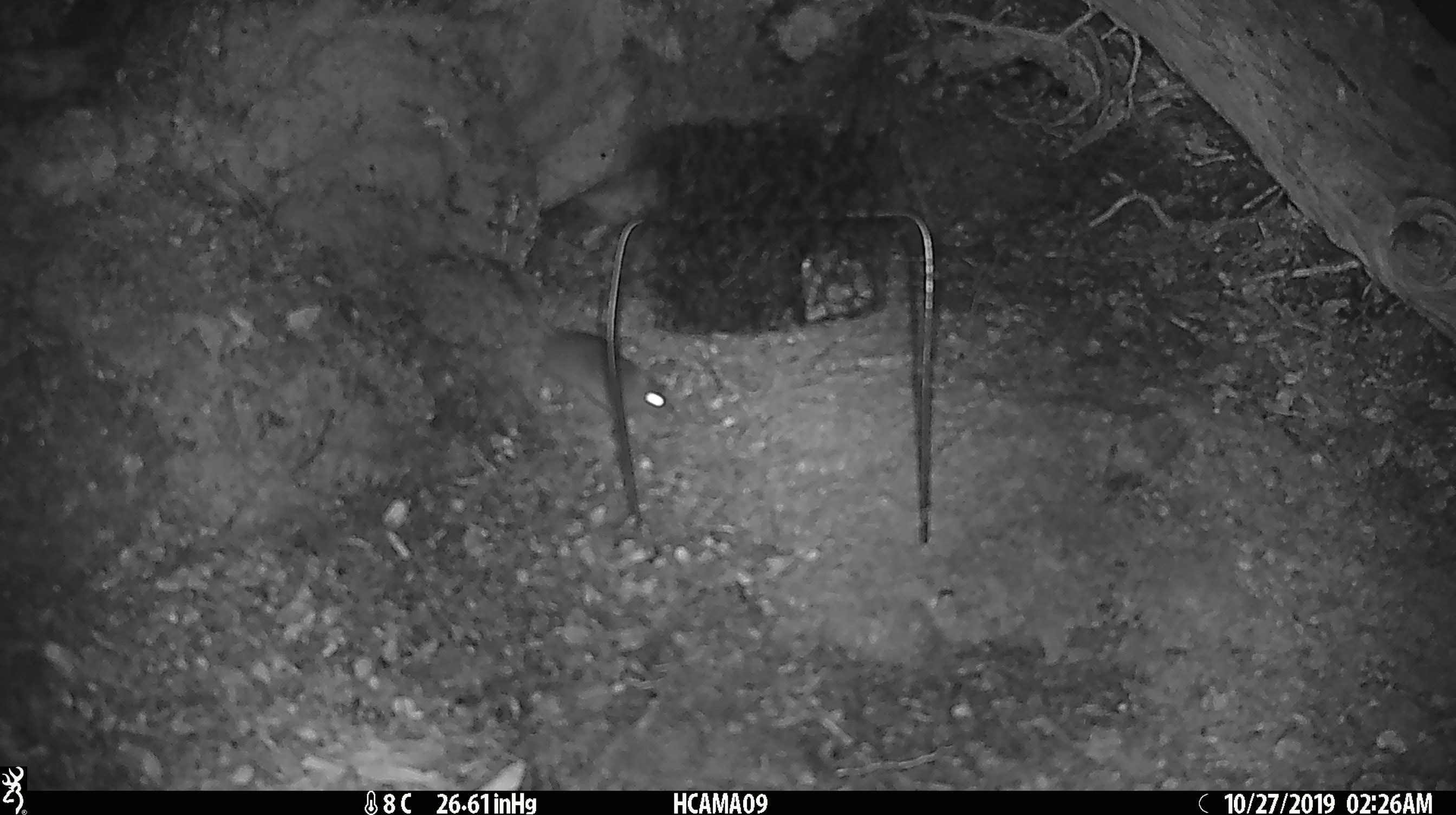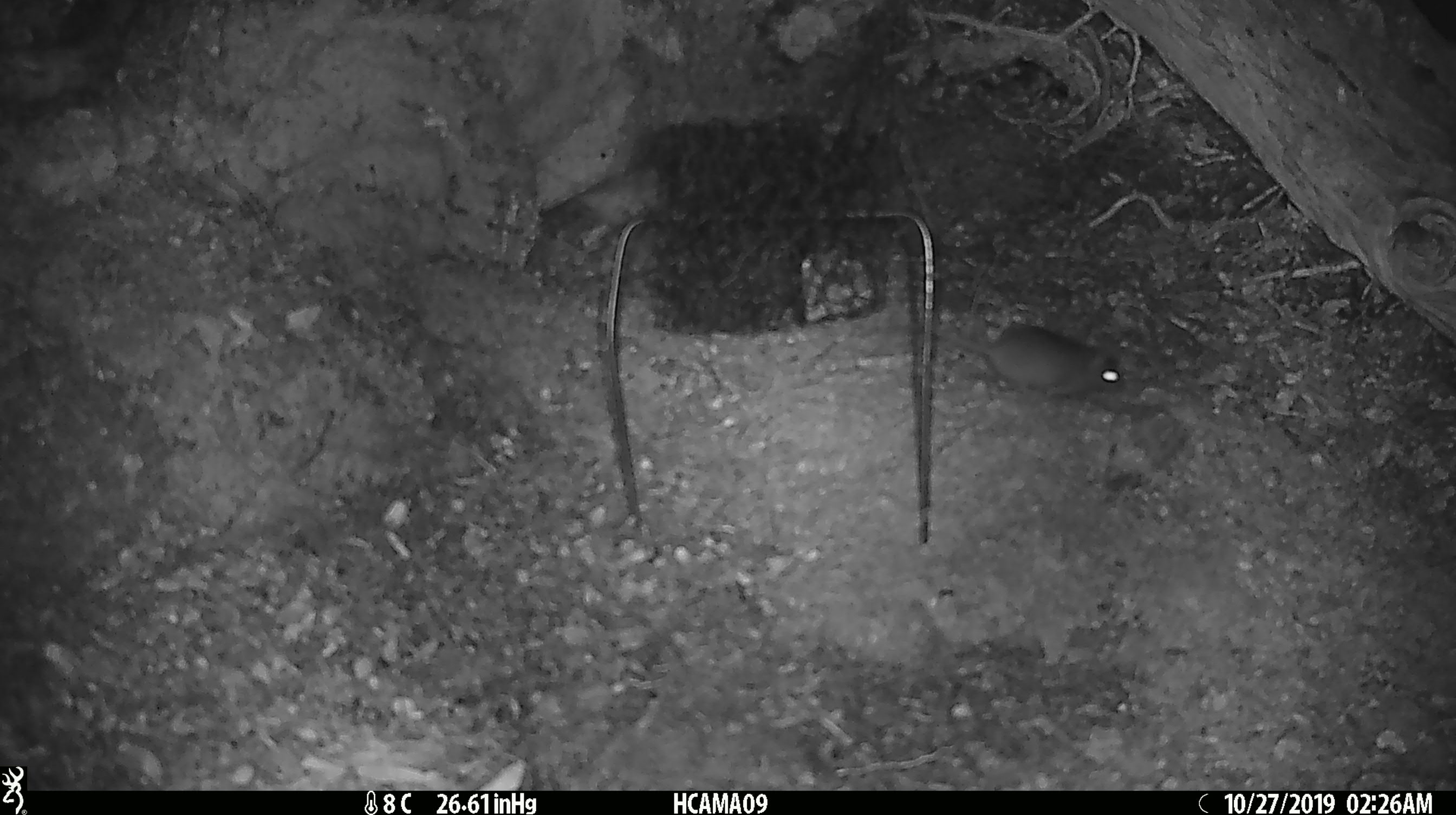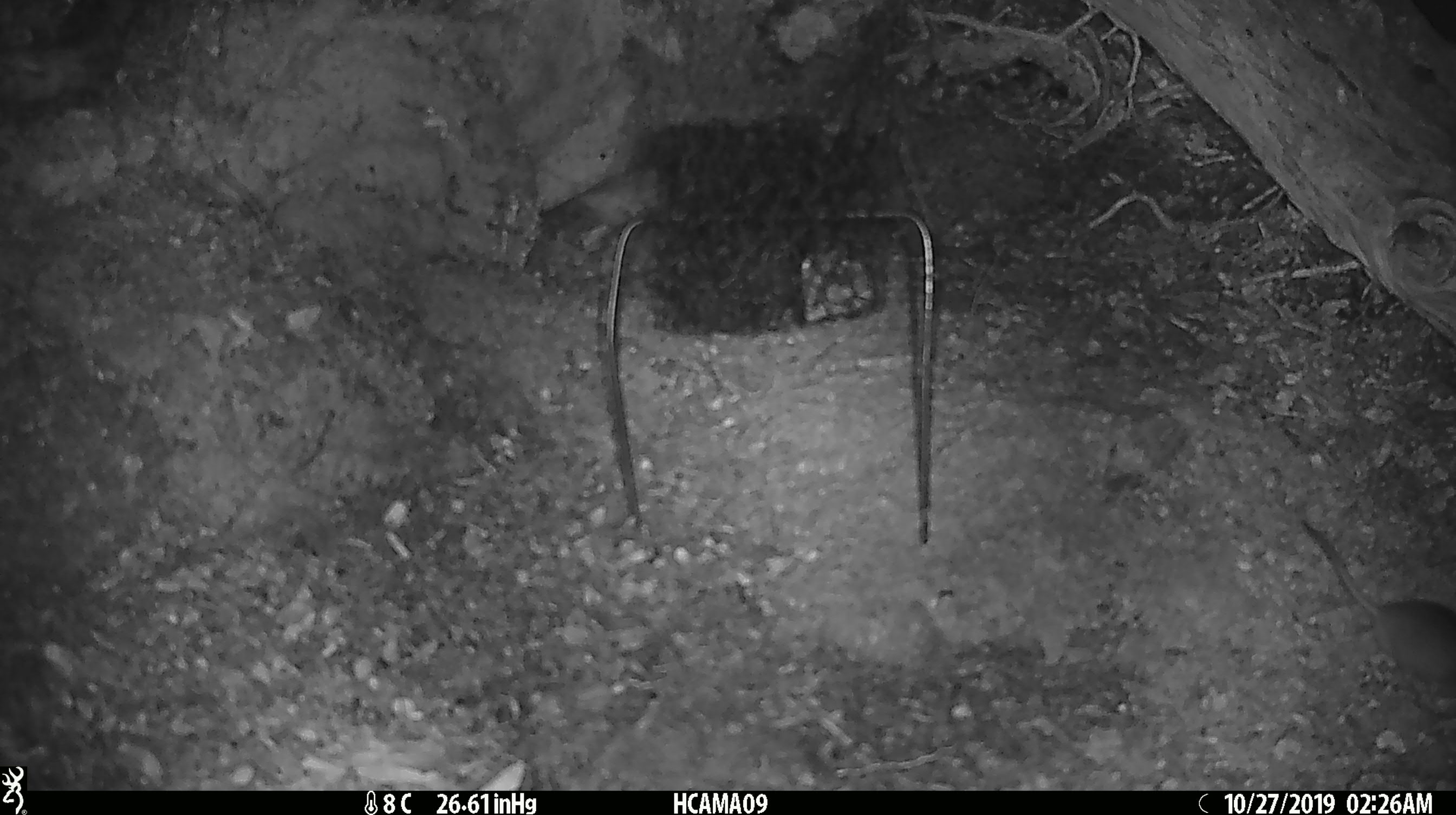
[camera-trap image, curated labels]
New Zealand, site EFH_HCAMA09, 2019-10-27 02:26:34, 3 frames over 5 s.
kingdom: Animalia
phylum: Chordata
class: Mammalia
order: Rodentia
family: Muridae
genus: Mus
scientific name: Mus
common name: mouse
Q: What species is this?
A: Mouse (Mus).